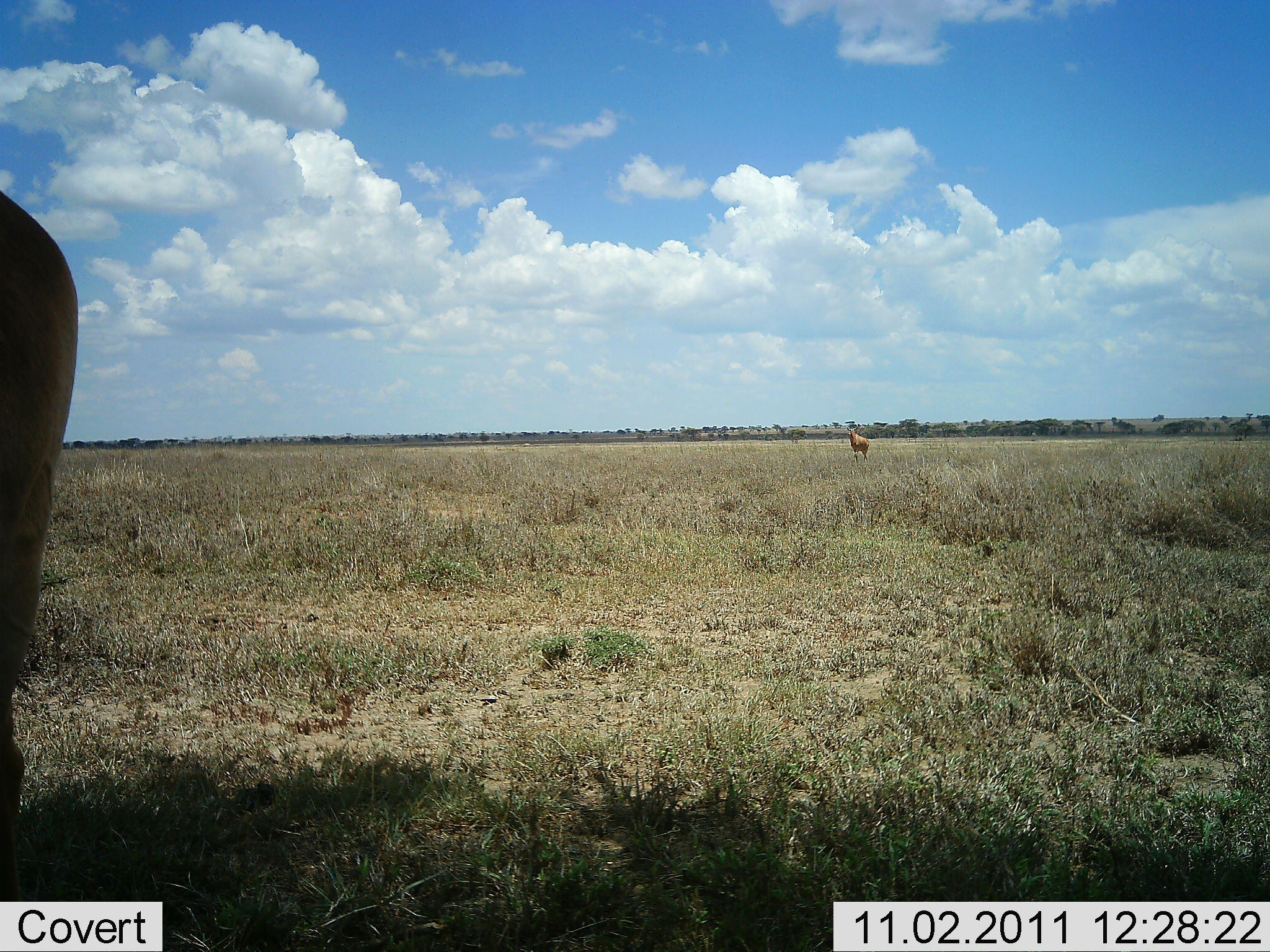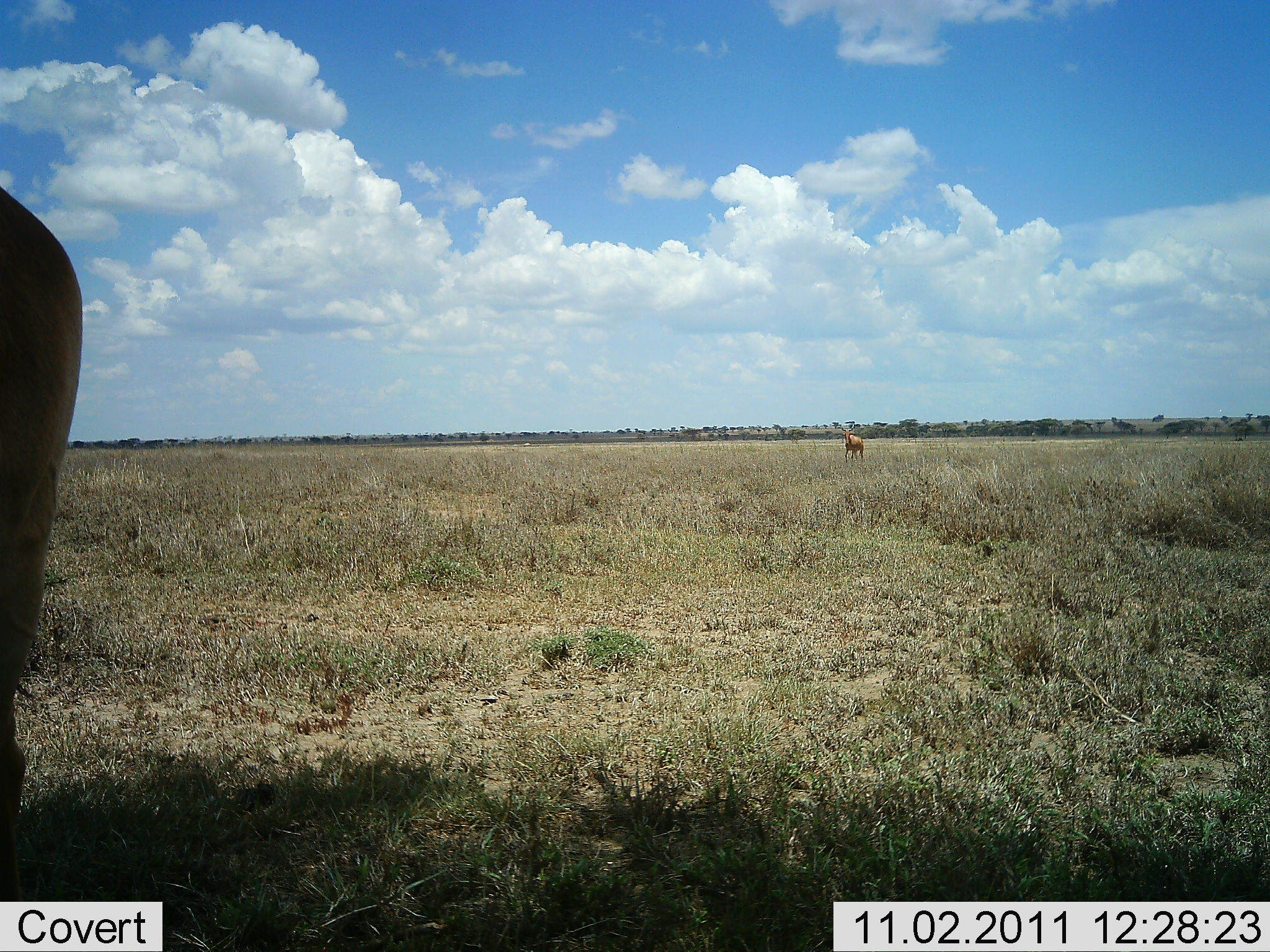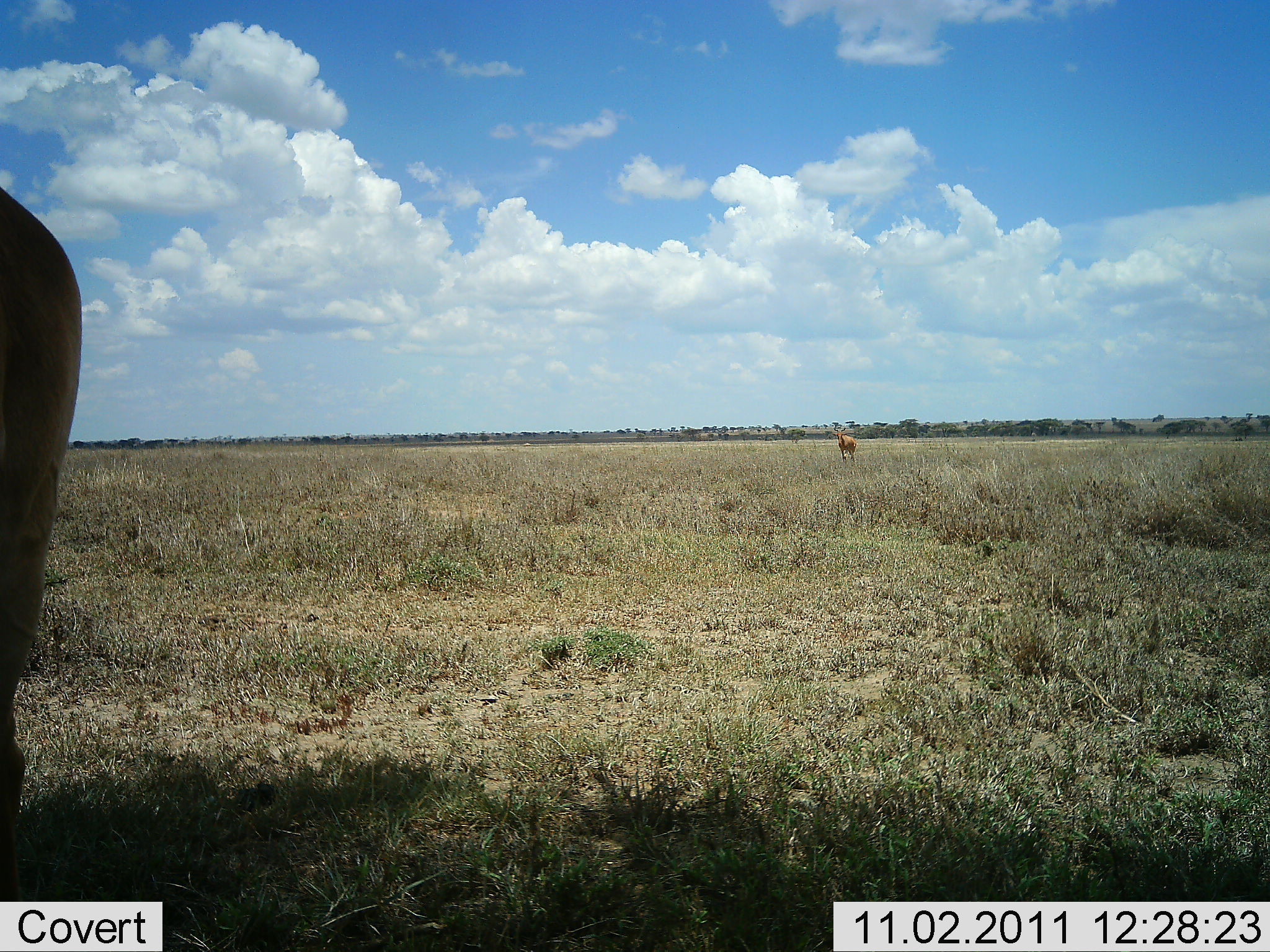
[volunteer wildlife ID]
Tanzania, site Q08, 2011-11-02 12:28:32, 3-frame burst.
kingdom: Animalia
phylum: Chordata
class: Mammalia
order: Artiodactyla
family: Bovidae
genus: Alcelaphus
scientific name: Alcelaphus buselaphus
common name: hartebeest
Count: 2.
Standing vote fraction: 75%.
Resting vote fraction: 0%.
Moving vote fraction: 50%.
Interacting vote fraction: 0%.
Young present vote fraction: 0%.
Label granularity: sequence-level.